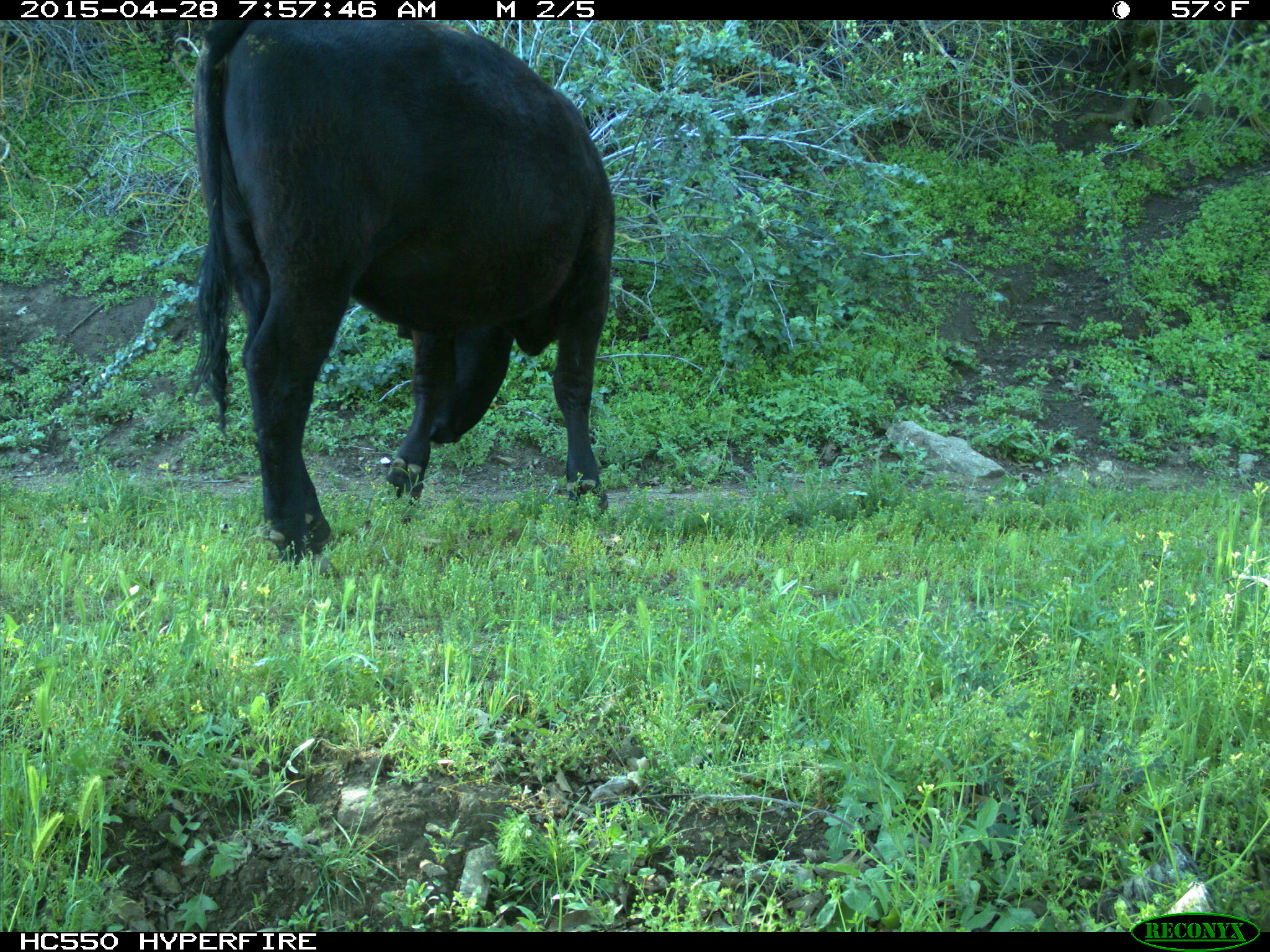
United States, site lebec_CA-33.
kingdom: Animalia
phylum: Chordata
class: Mammalia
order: Artiodactyla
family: Bovidae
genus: Bos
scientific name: Bos taurus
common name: domestic cow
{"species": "Bos taurus (domestic cow)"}